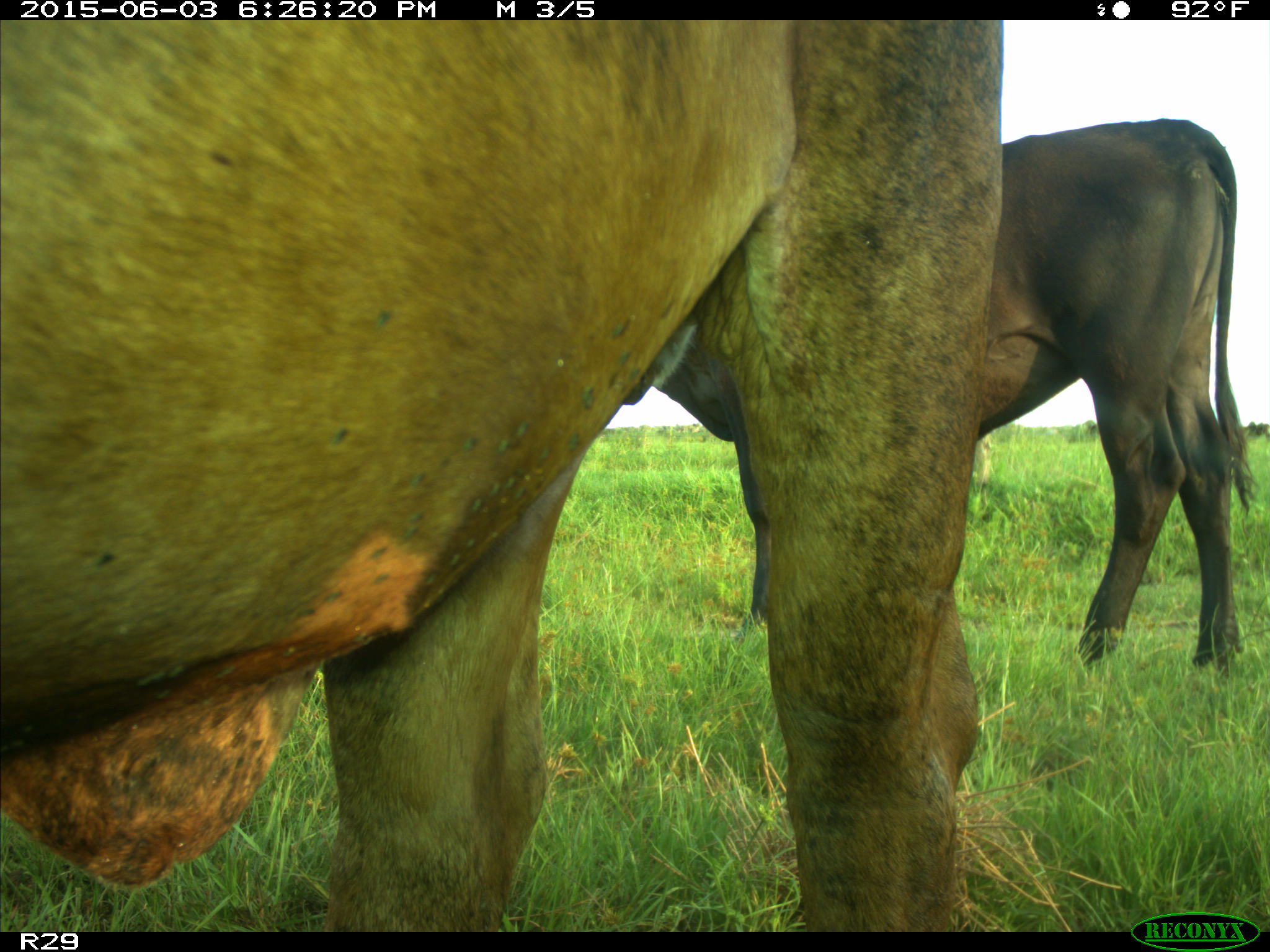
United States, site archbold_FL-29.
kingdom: Animalia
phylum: Chordata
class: Mammalia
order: Artiodactyla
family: Bovidae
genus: Bos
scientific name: Bos taurus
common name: domestic cow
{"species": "Bos taurus (domestic cow)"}